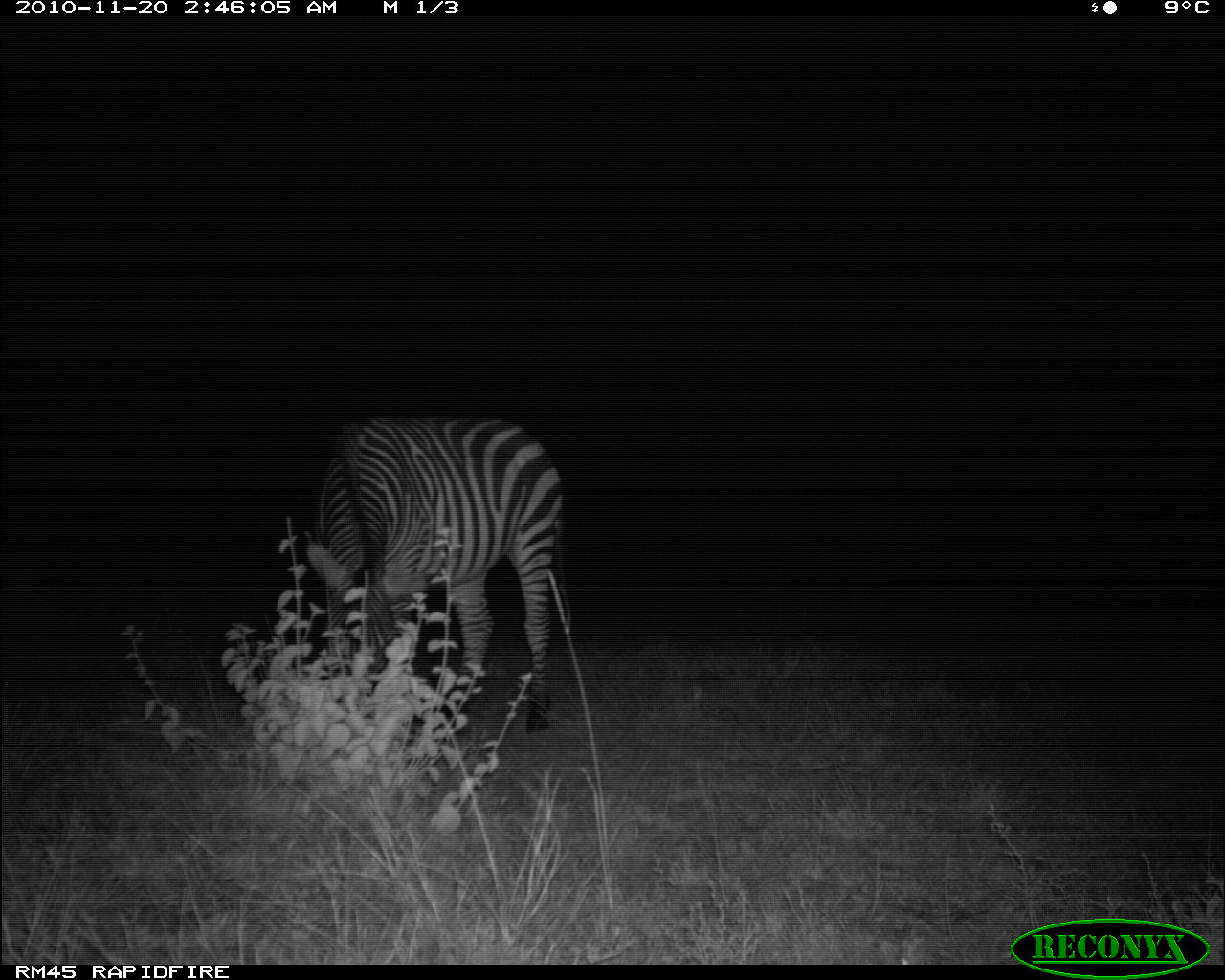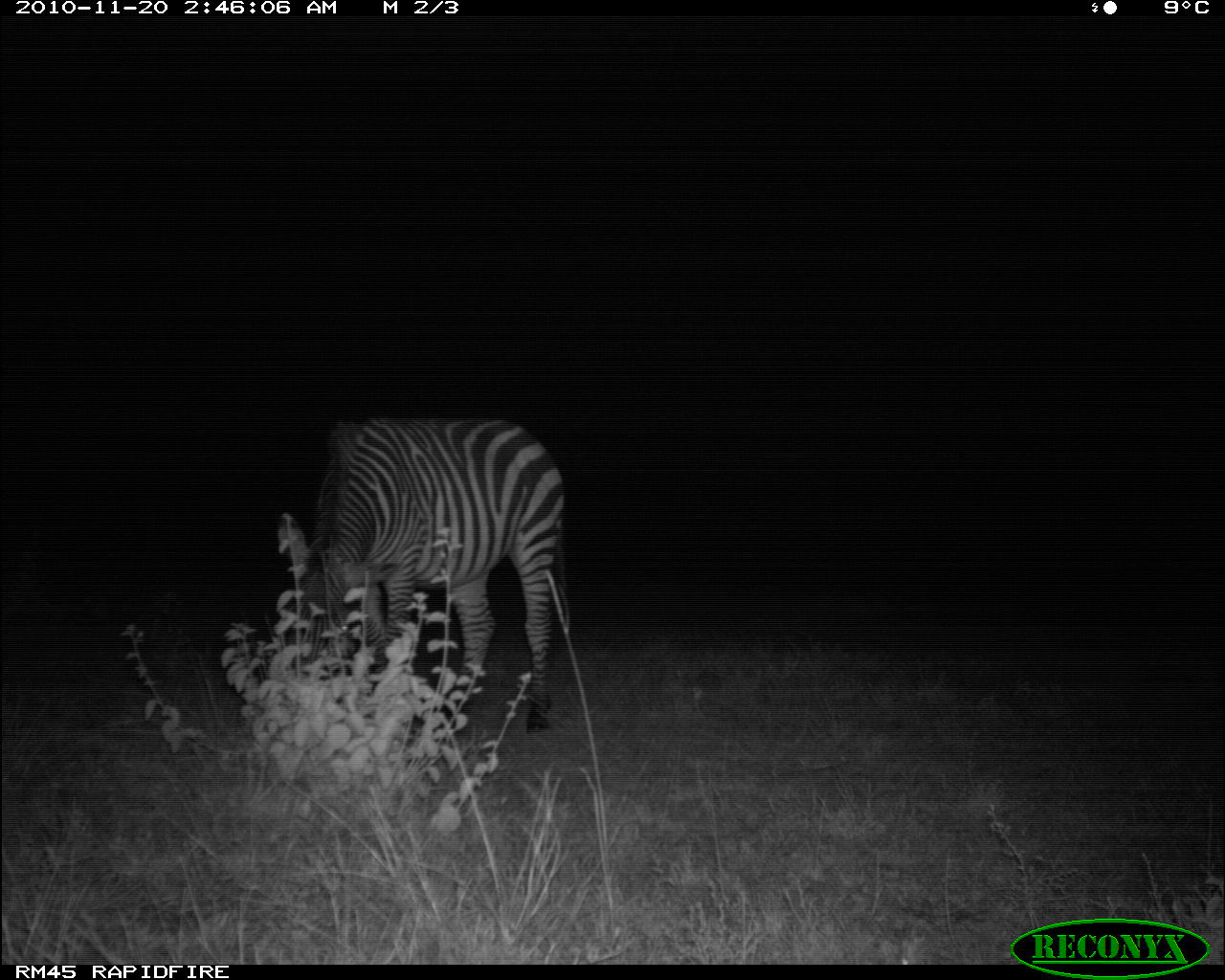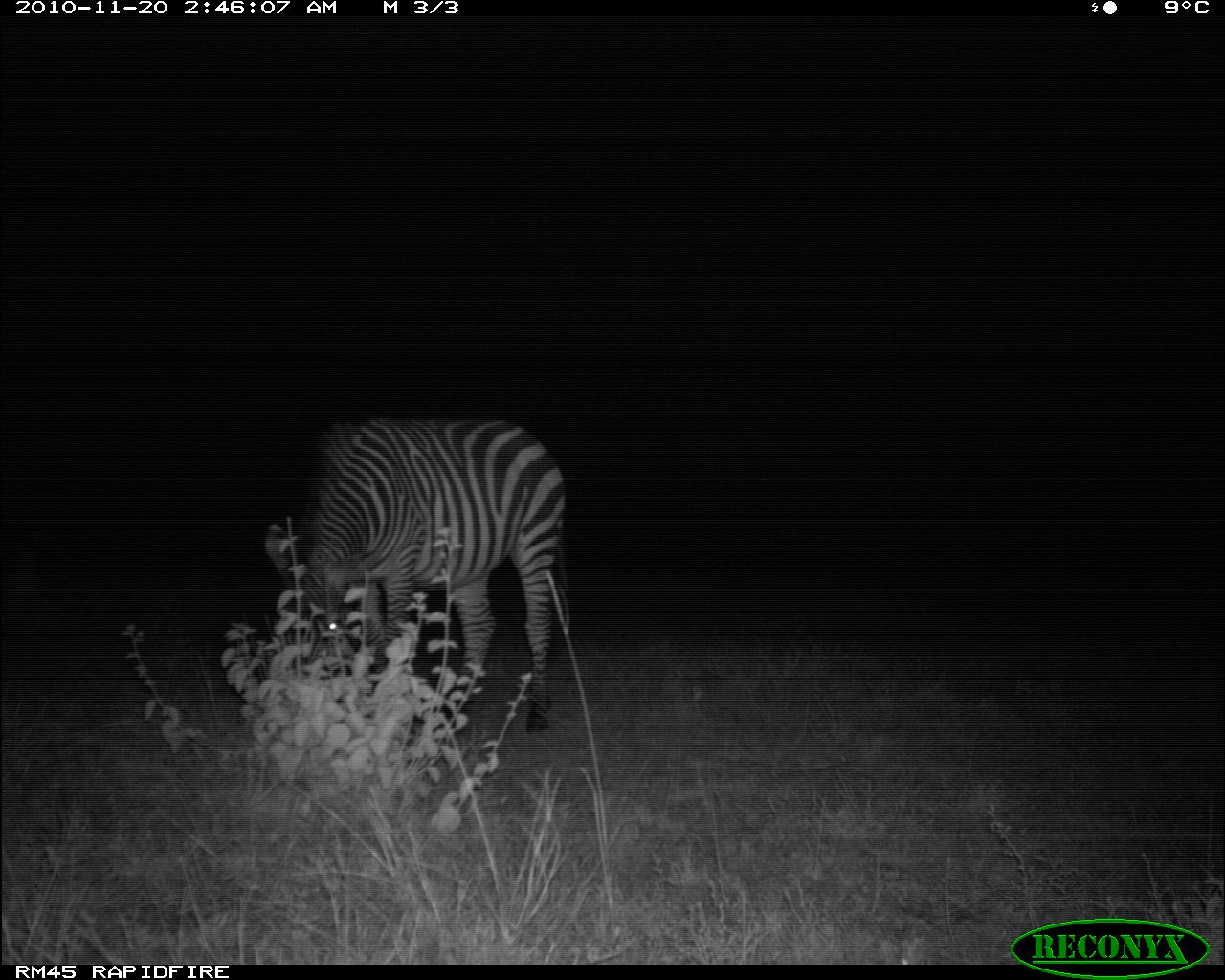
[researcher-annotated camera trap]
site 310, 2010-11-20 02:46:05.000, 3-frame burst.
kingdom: Animalia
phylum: Chordata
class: Mammalia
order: Perissodactyla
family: Equidae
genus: Equus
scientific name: Equus quagga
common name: plains zebra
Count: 1.